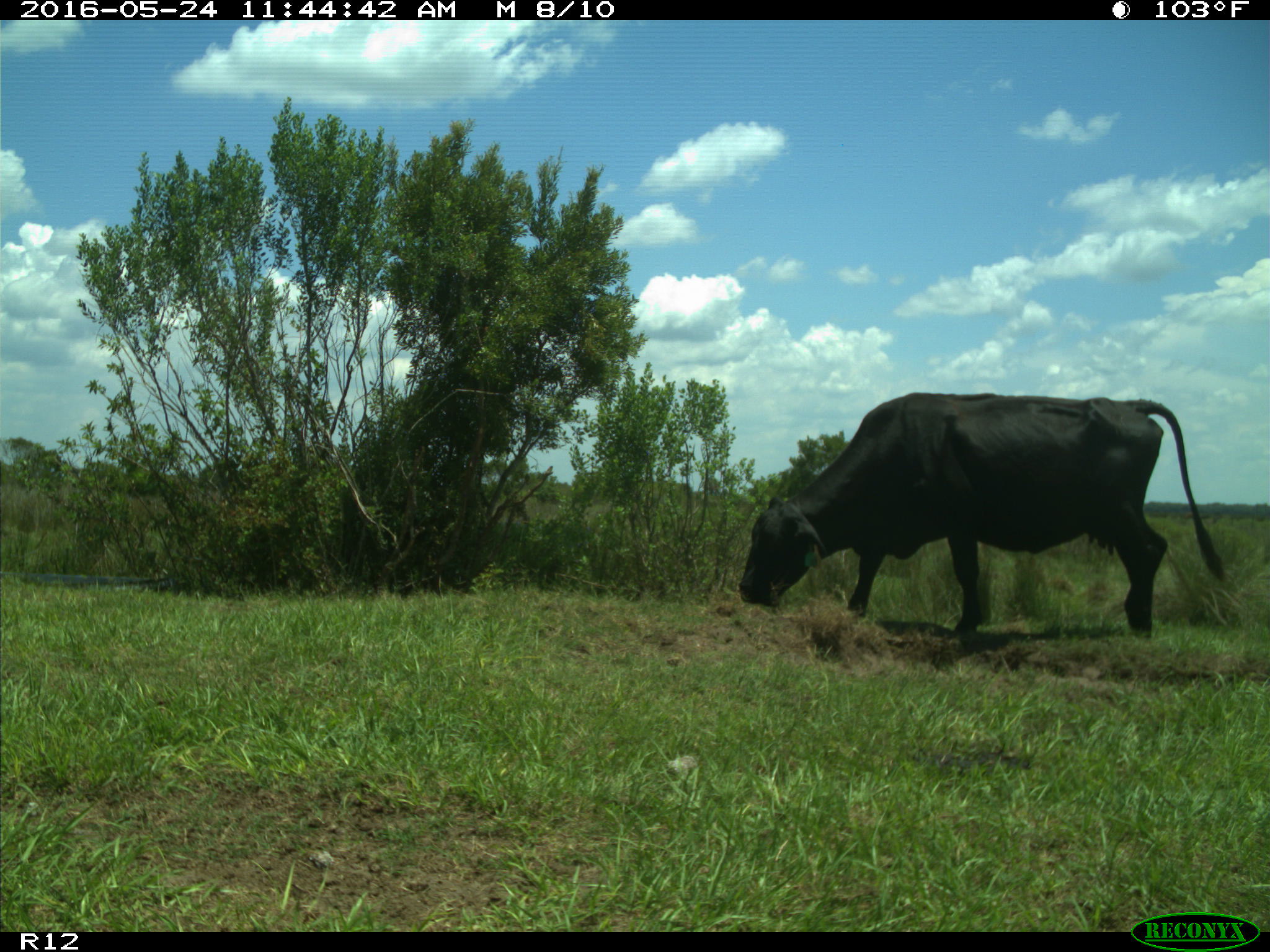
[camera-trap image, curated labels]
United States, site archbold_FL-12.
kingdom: Animalia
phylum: Chordata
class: Mammalia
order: Artiodactyla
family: Bovidae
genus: Bos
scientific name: Bos taurus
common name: domestic cow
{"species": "Bos taurus (domestic cow)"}